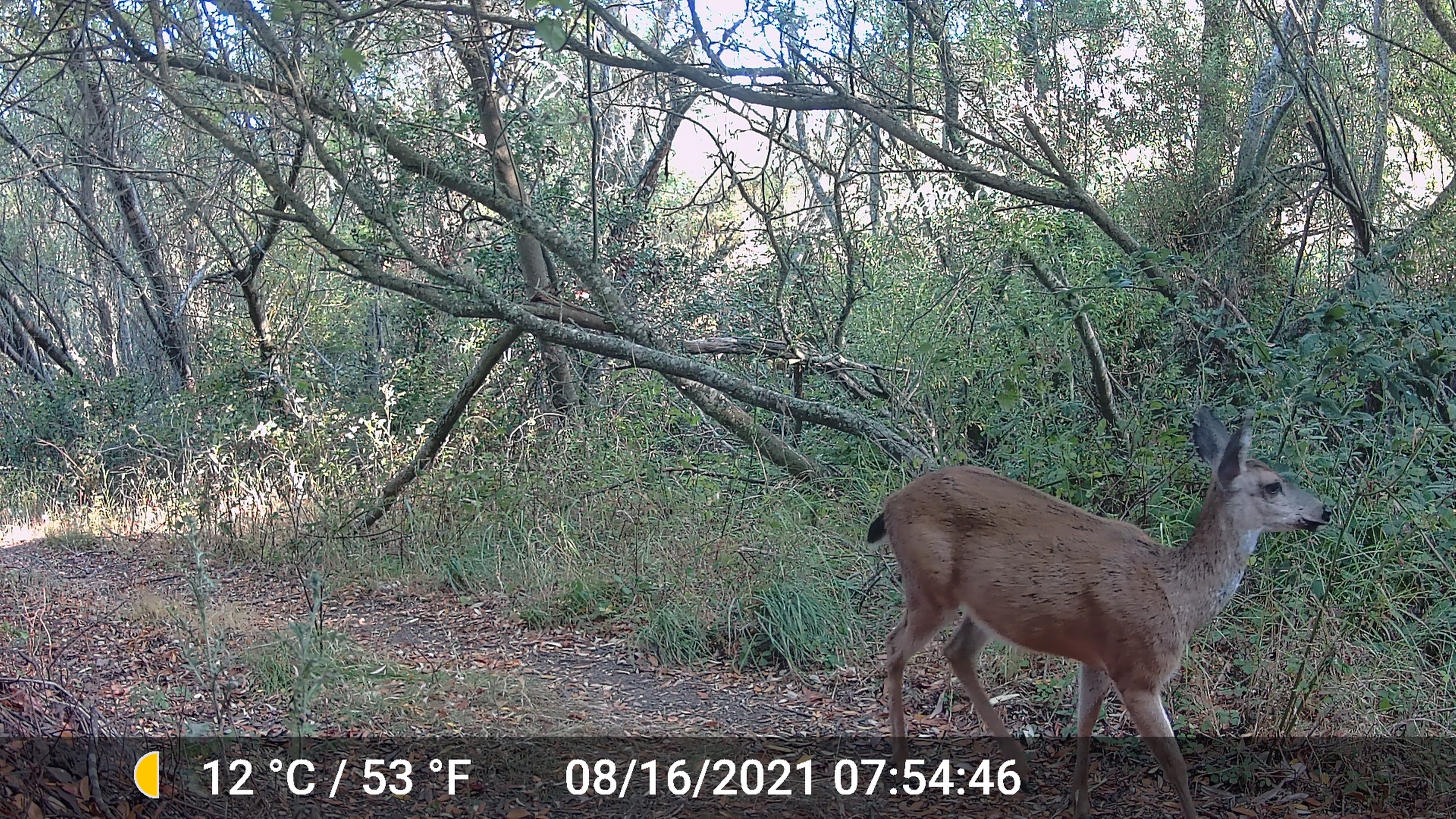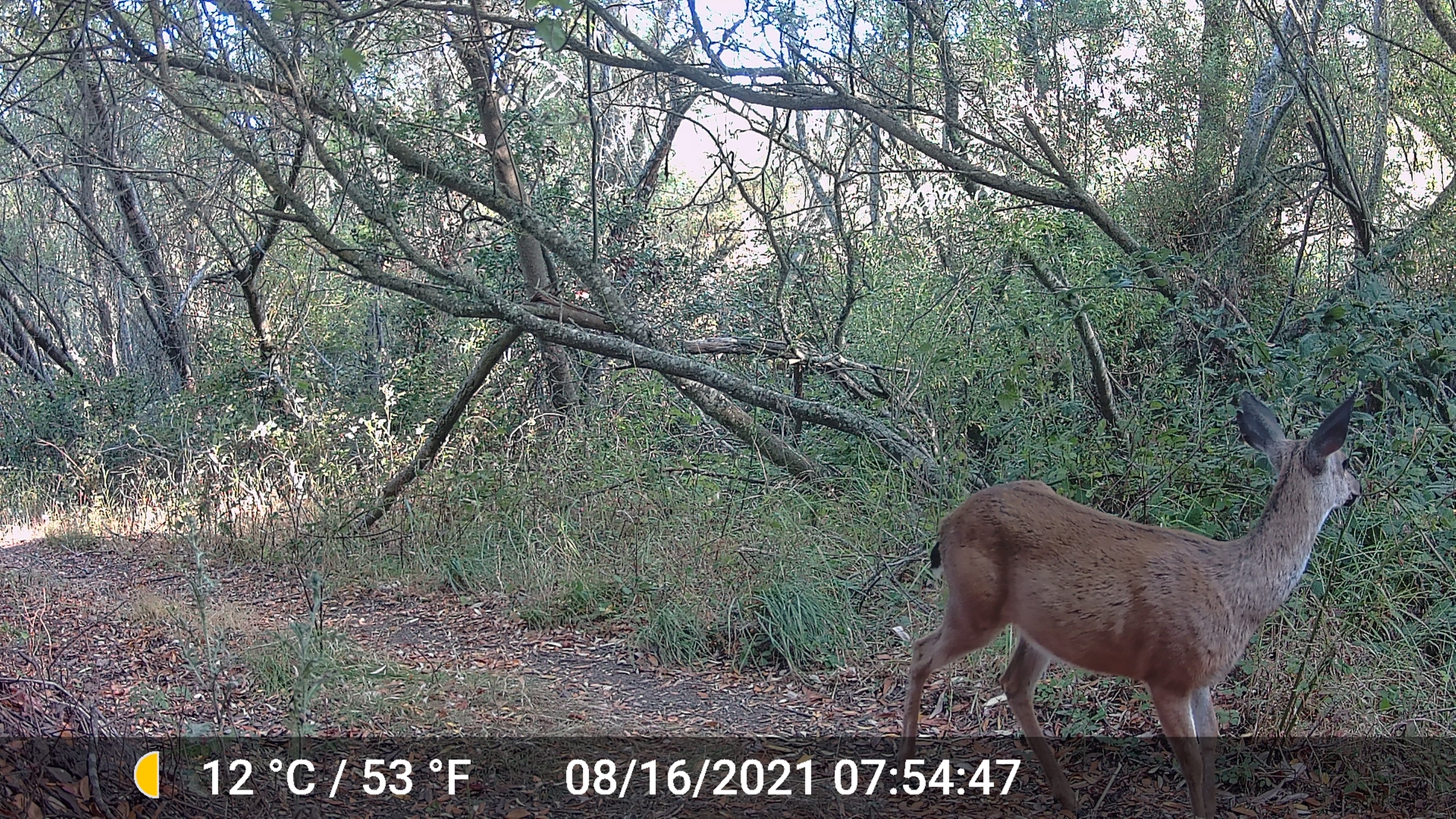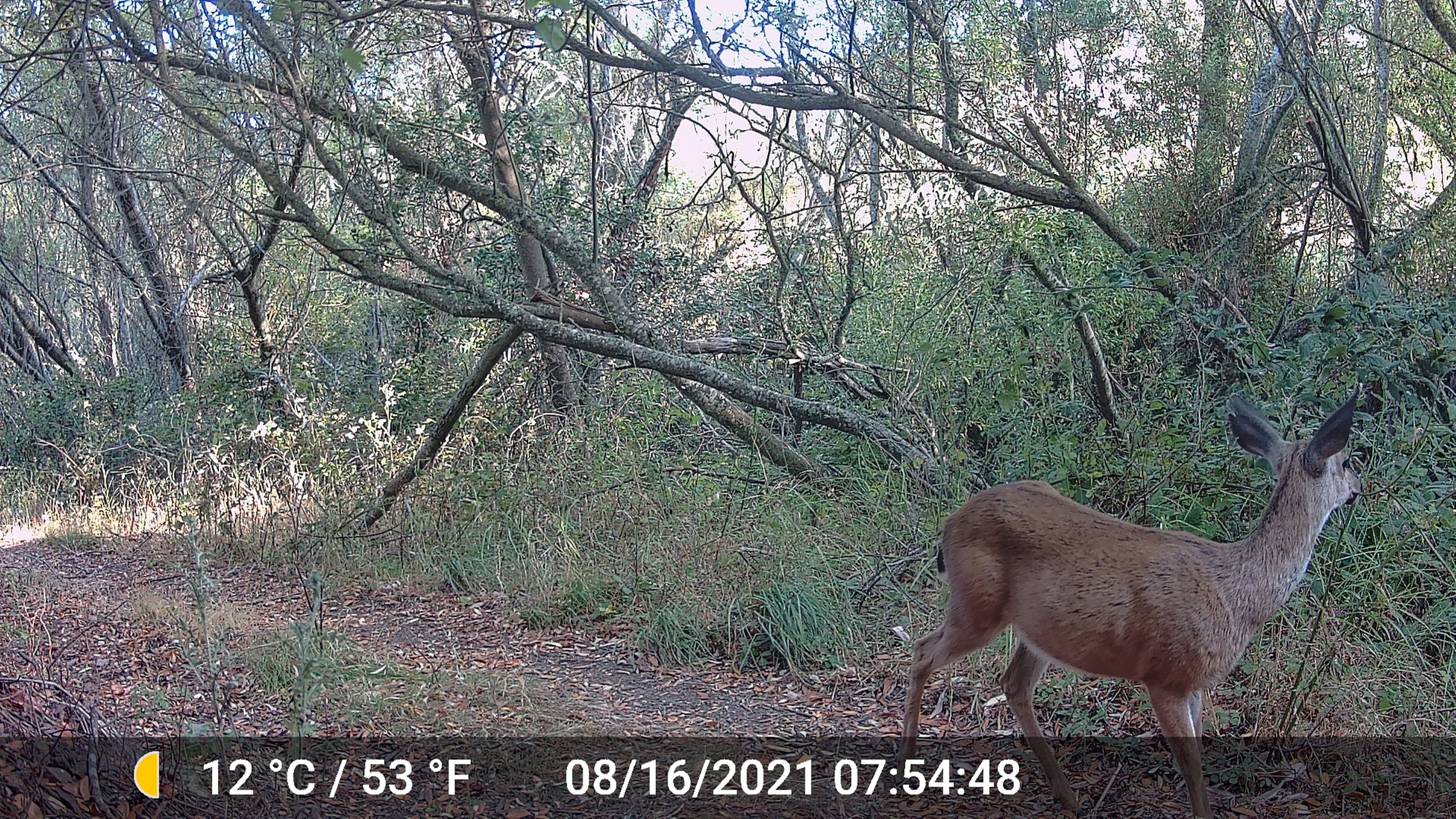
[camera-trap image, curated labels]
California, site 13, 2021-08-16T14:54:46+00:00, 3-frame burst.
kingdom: Animalia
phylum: Chordata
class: Mammalia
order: Artiodactyla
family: Cervidae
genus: Odocoileus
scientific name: Odocoileus hemionus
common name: mule deer